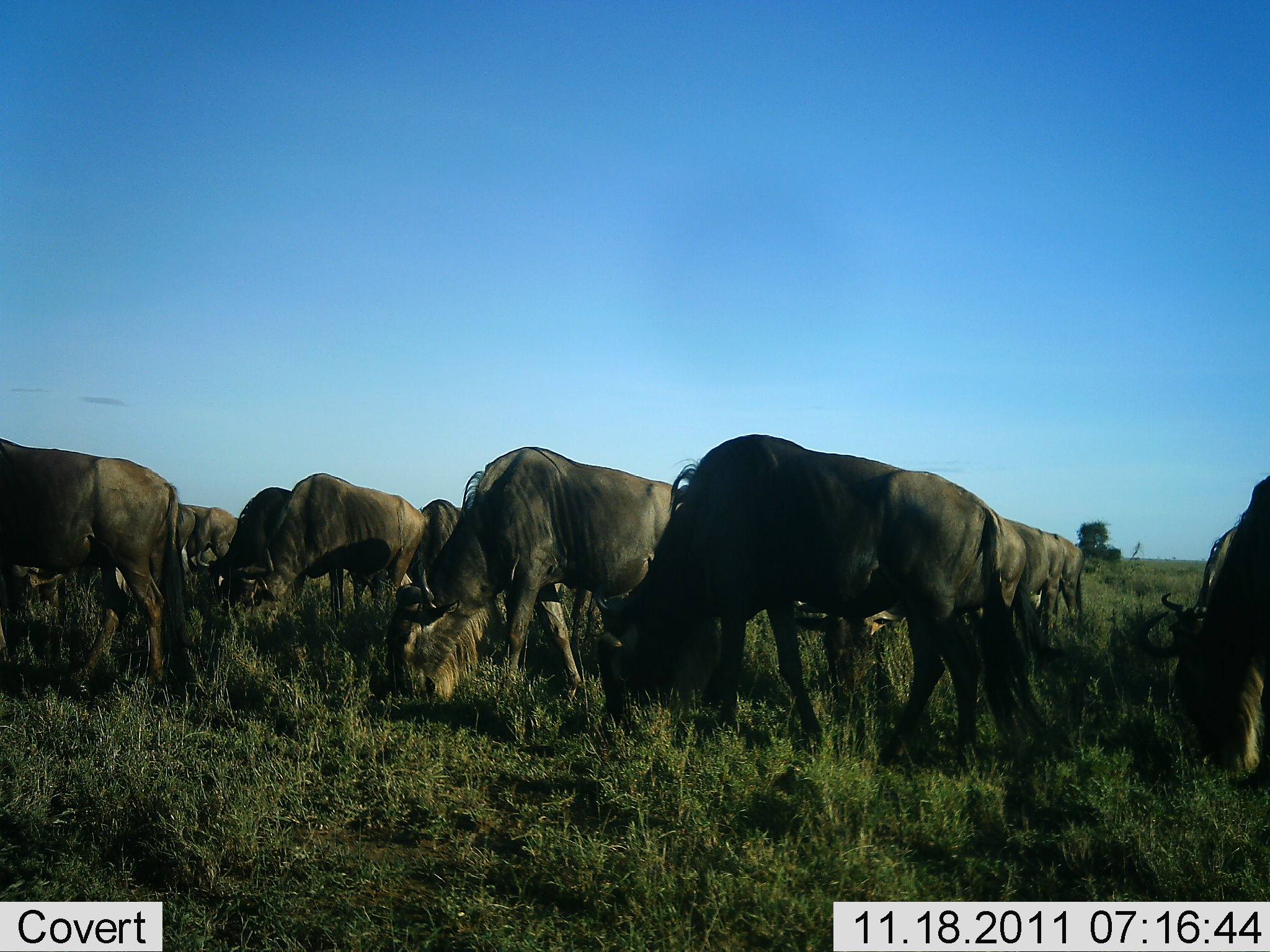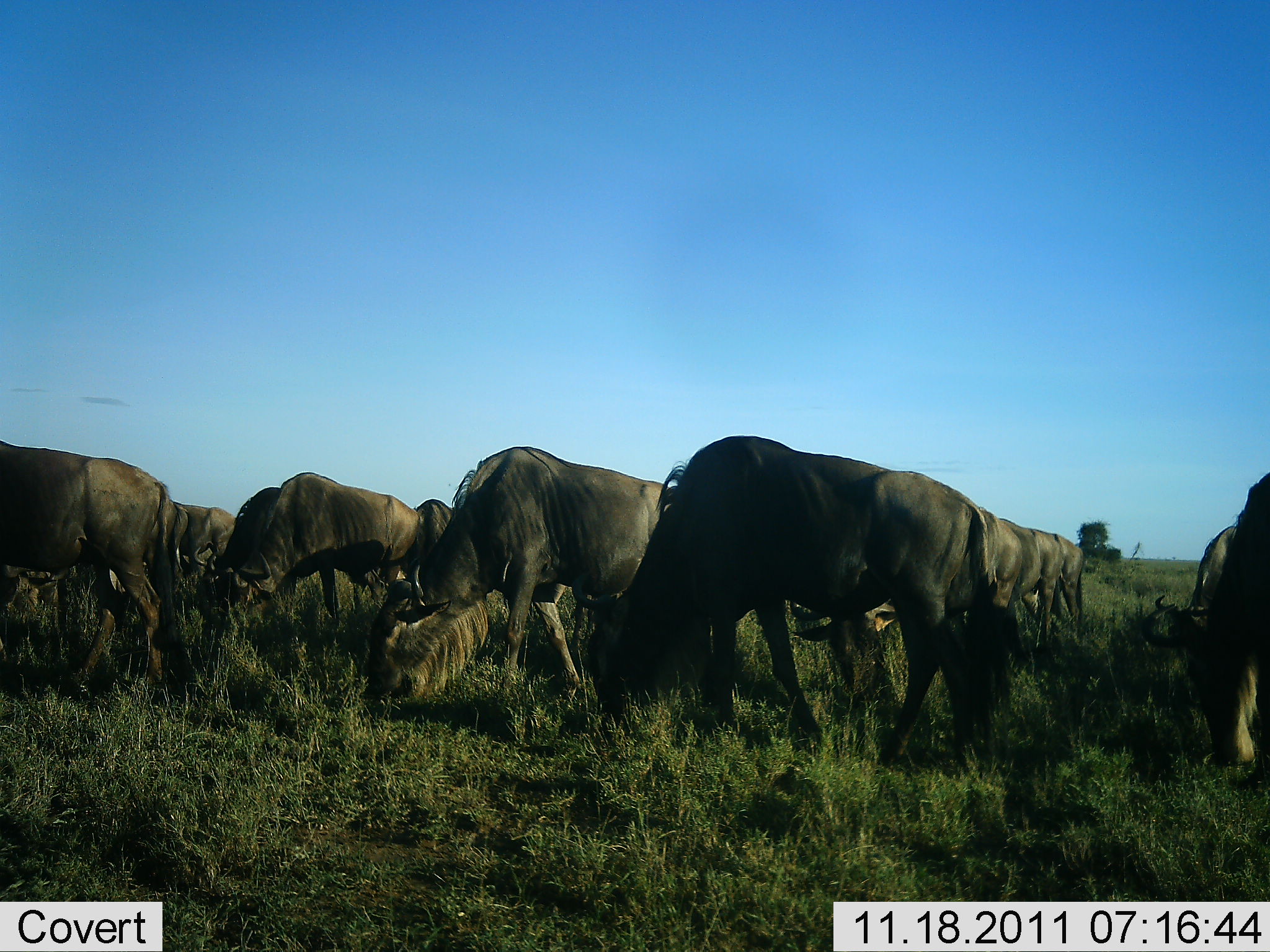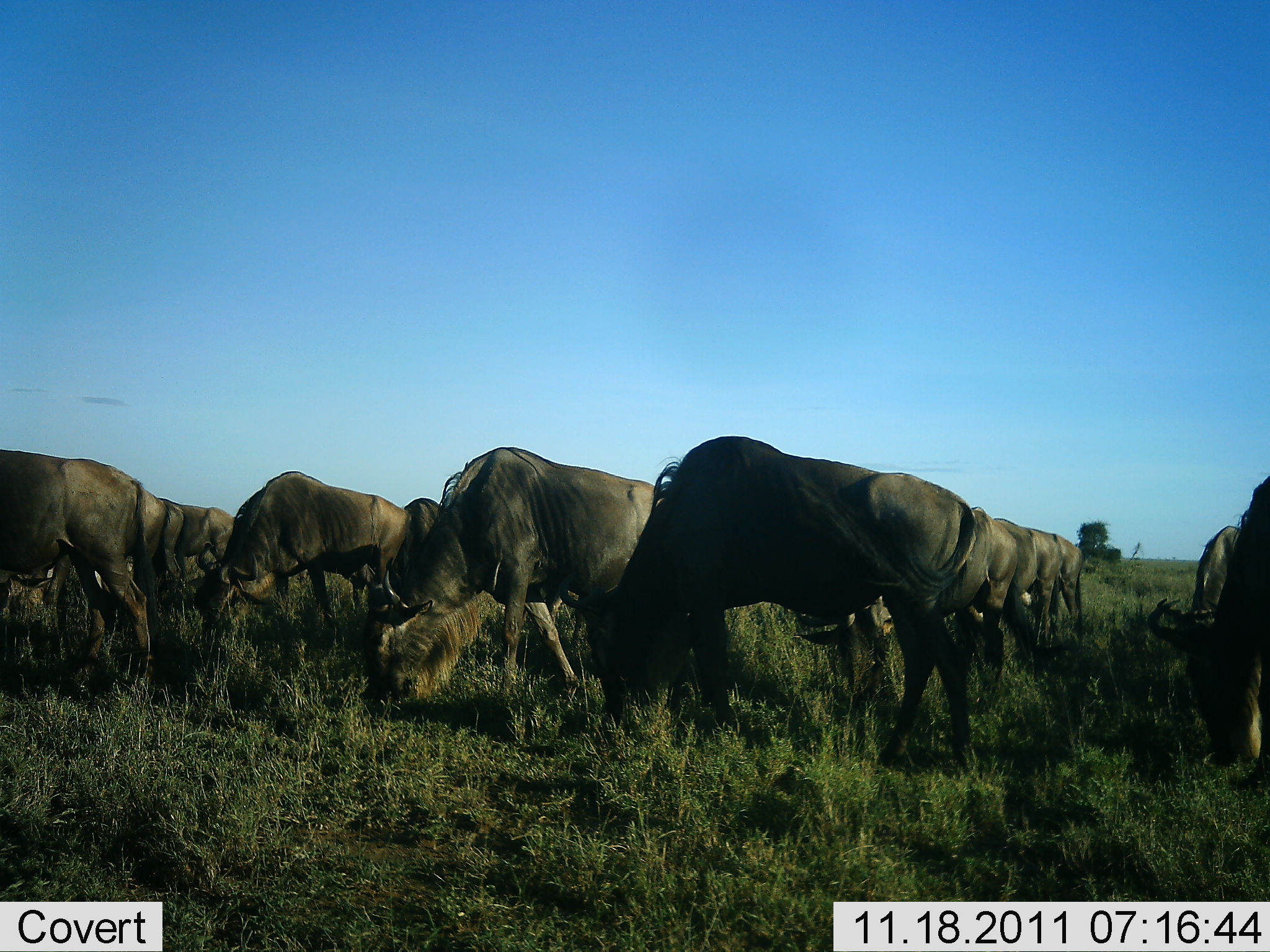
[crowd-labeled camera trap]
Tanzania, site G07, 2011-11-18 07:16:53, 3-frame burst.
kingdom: Animalia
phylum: Chordata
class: Mammalia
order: Artiodactyla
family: Bovidae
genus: Connochaetes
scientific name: Connochaetes taurinus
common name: blue wildebeest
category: wildebeest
Wildebeest (blue wildebeest) (Connochaetes taurinus), count 11-50. Behavior (volunteer vote fractions): standing 18%, resting 0%, moving 0%, interacting 0%. Young present (vote fraction): 0%. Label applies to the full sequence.